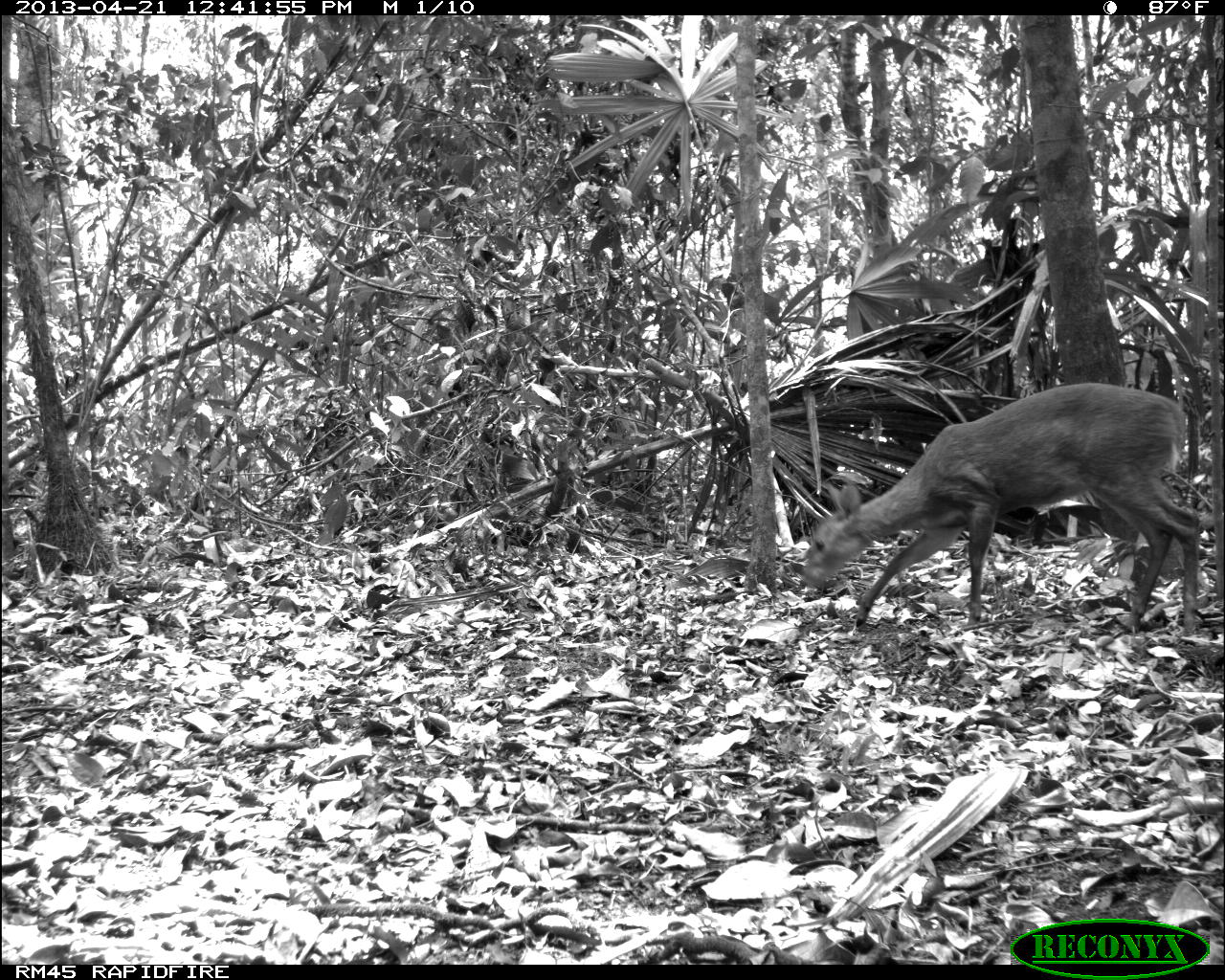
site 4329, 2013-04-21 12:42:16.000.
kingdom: Animalia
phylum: Chordata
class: Mammalia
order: Artiodactyla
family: Cervidae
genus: Mazama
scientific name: Mazama temama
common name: central american red brocket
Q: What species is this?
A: Mazama temama (central american red brocket).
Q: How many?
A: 1.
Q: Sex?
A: Female.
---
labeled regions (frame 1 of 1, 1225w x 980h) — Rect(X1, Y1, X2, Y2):
mazama temama: Rect(803, 384, 1199, 635)